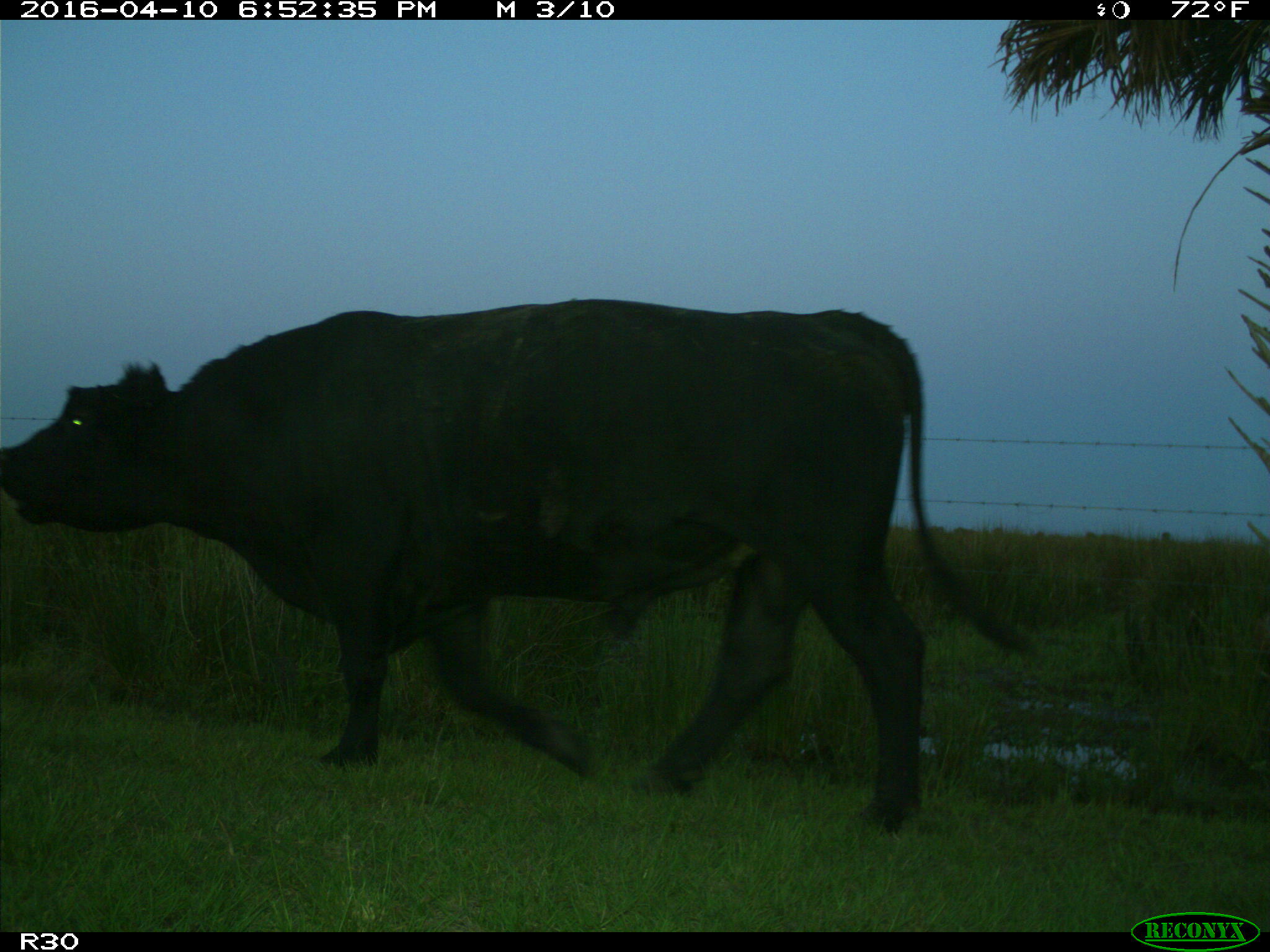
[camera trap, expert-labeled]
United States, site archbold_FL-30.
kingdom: Animalia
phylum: Chordata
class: Mammalia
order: Artiodactyla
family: Bovidae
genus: Bos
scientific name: Bos taurus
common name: domestic cow